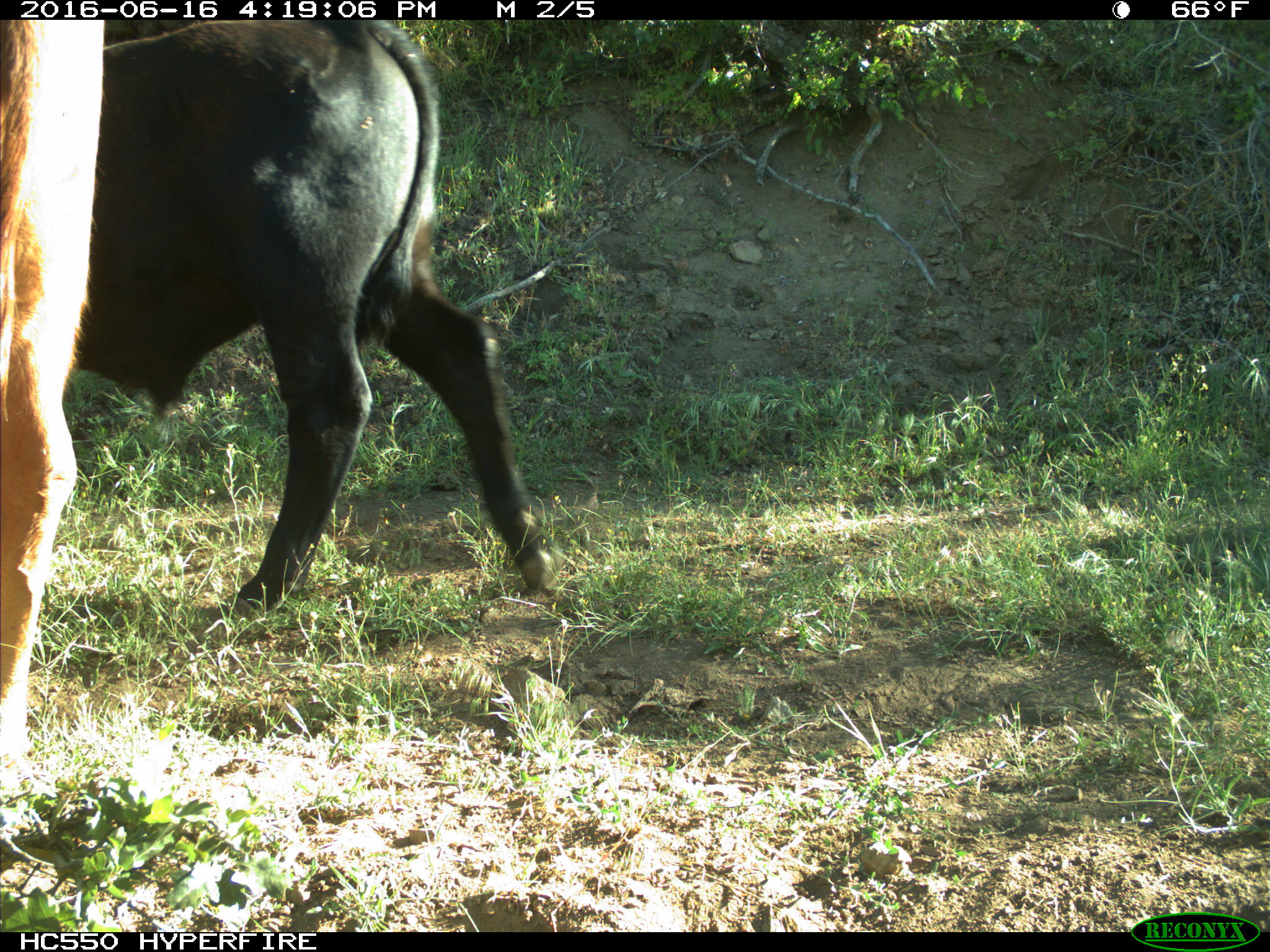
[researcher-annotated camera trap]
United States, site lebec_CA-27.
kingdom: Animalia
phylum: Chordata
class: Mammalia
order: Artiodactyla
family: Bovidae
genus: Bos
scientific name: Bos taurus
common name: domestic cow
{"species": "Bos taurus (domestic cow)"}